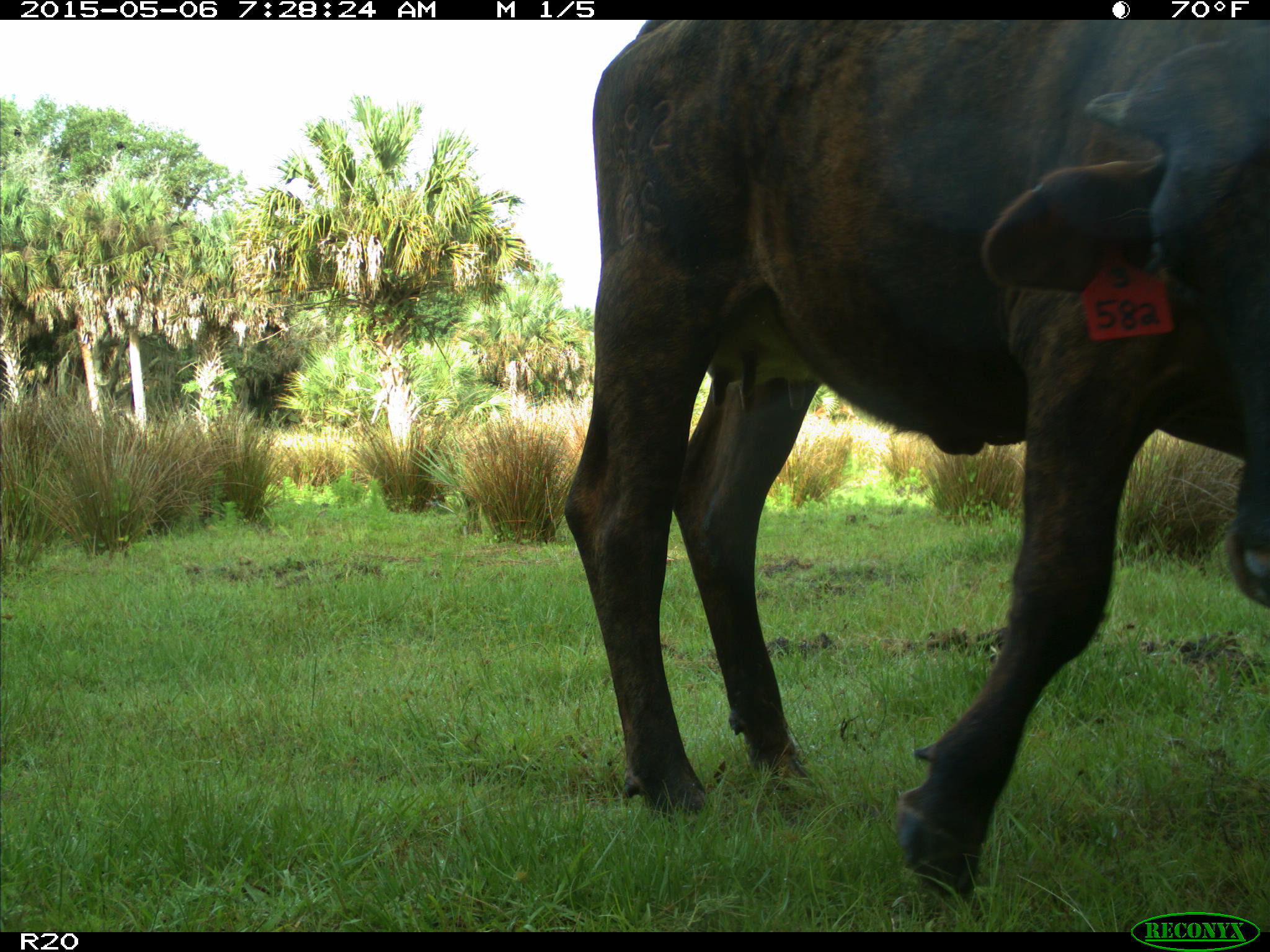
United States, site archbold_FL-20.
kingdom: Animalia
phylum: Chordata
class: Mammalia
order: Artiodactyla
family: Bovidae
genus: Bos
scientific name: Bos taurus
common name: domestic cow